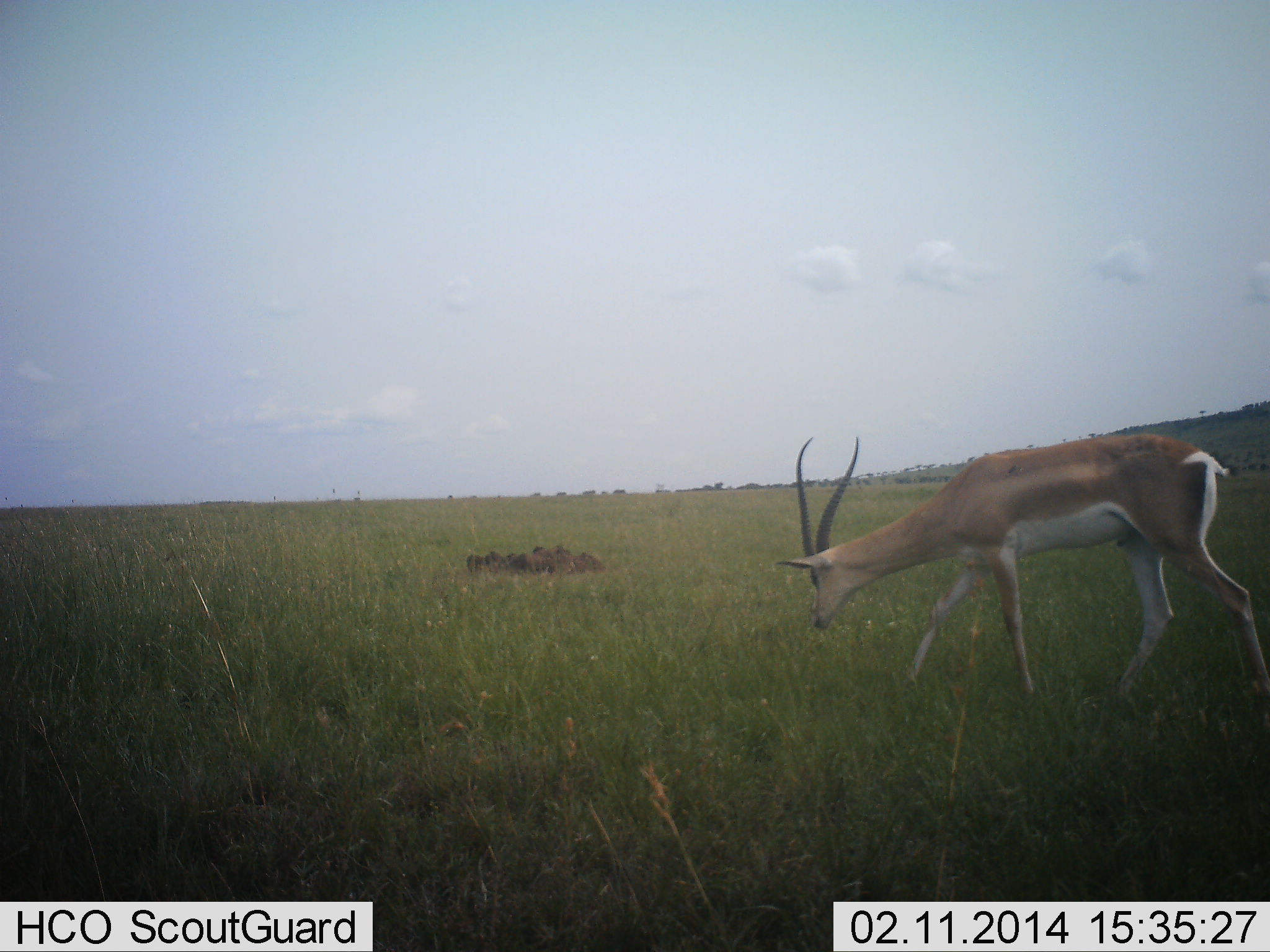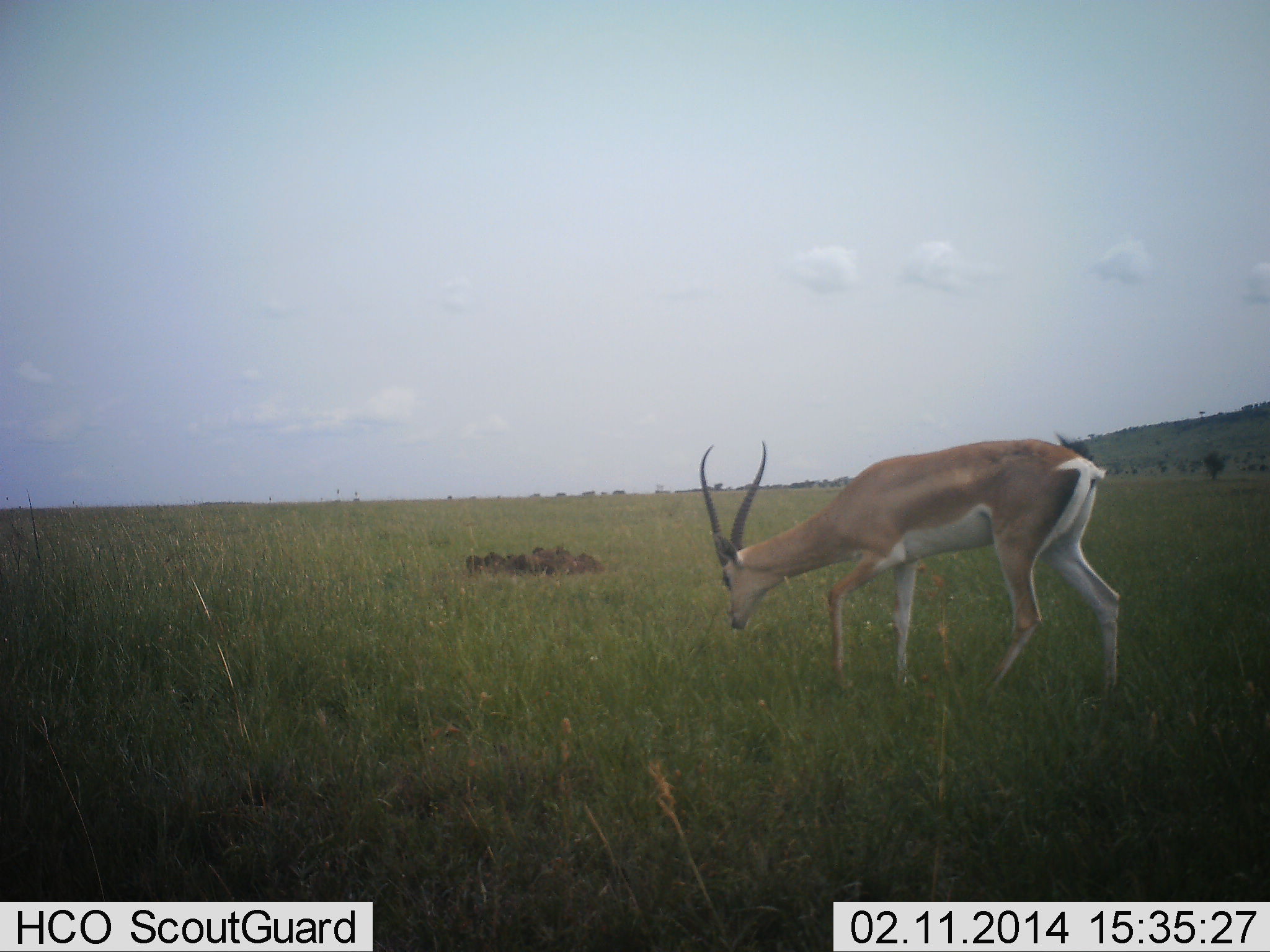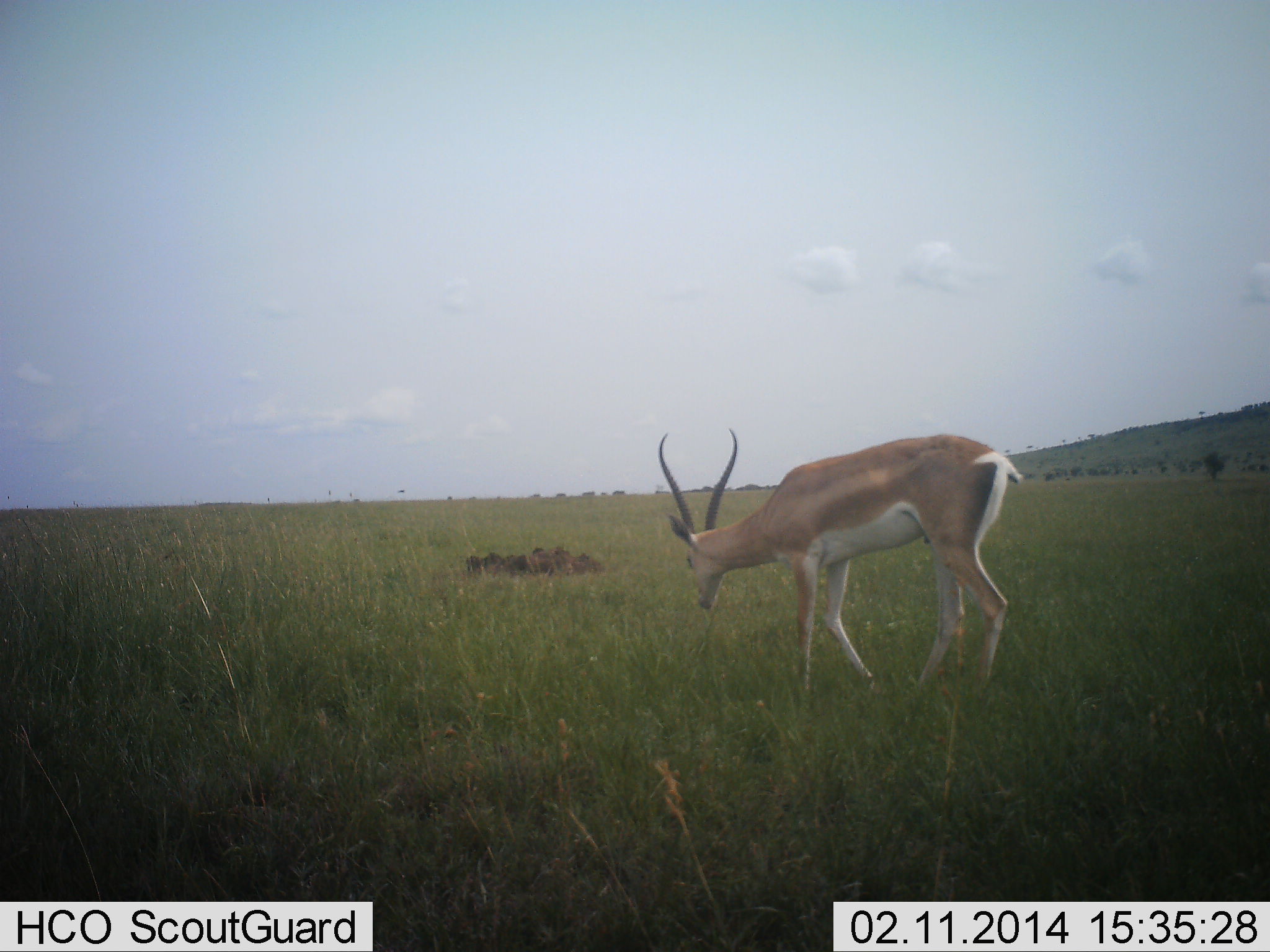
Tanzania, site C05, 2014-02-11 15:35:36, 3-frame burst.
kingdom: Animalia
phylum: Chordata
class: Mammalia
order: Artiodactyla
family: Bovidae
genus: Nanger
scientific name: Nanger granti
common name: grant's gazelle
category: gazellegrants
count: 1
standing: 0%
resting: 0%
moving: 60%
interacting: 0%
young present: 0%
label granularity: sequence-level